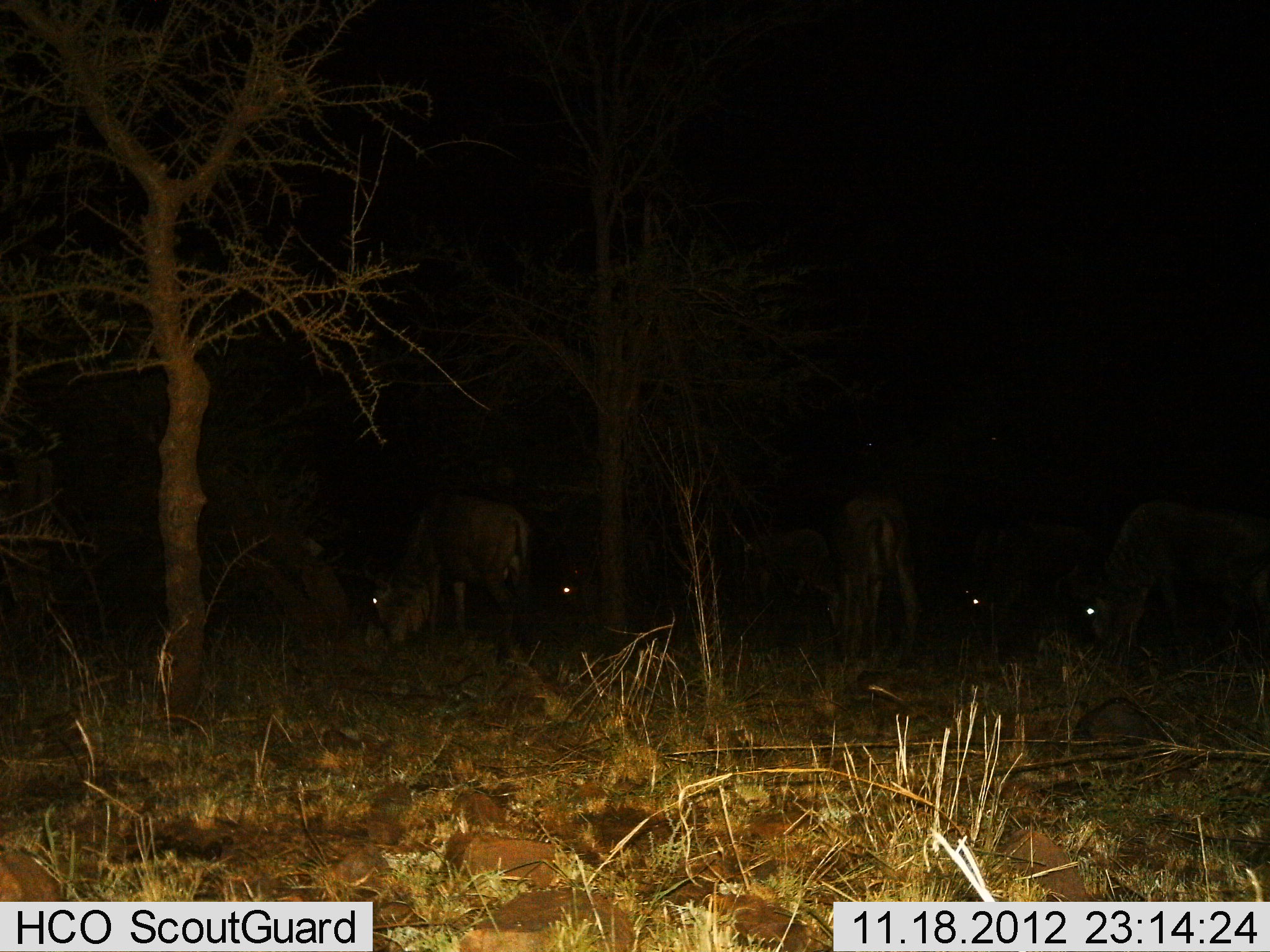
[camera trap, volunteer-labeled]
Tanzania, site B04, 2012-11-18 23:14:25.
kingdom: Animalia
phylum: Chordata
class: Mammalia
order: Artiodactyla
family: Bovidae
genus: Connochaetes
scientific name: Connochaetes taurinus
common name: blue wildebeest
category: wildebeest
Wildebeest (blue wildebeest) (Connochaetes taurinus), count 6. Behavior (volunteer vote fractions): standing 18%, resting 18%, moving 0%, interacting 0%. Young present (vote fraction): 0%. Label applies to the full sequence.